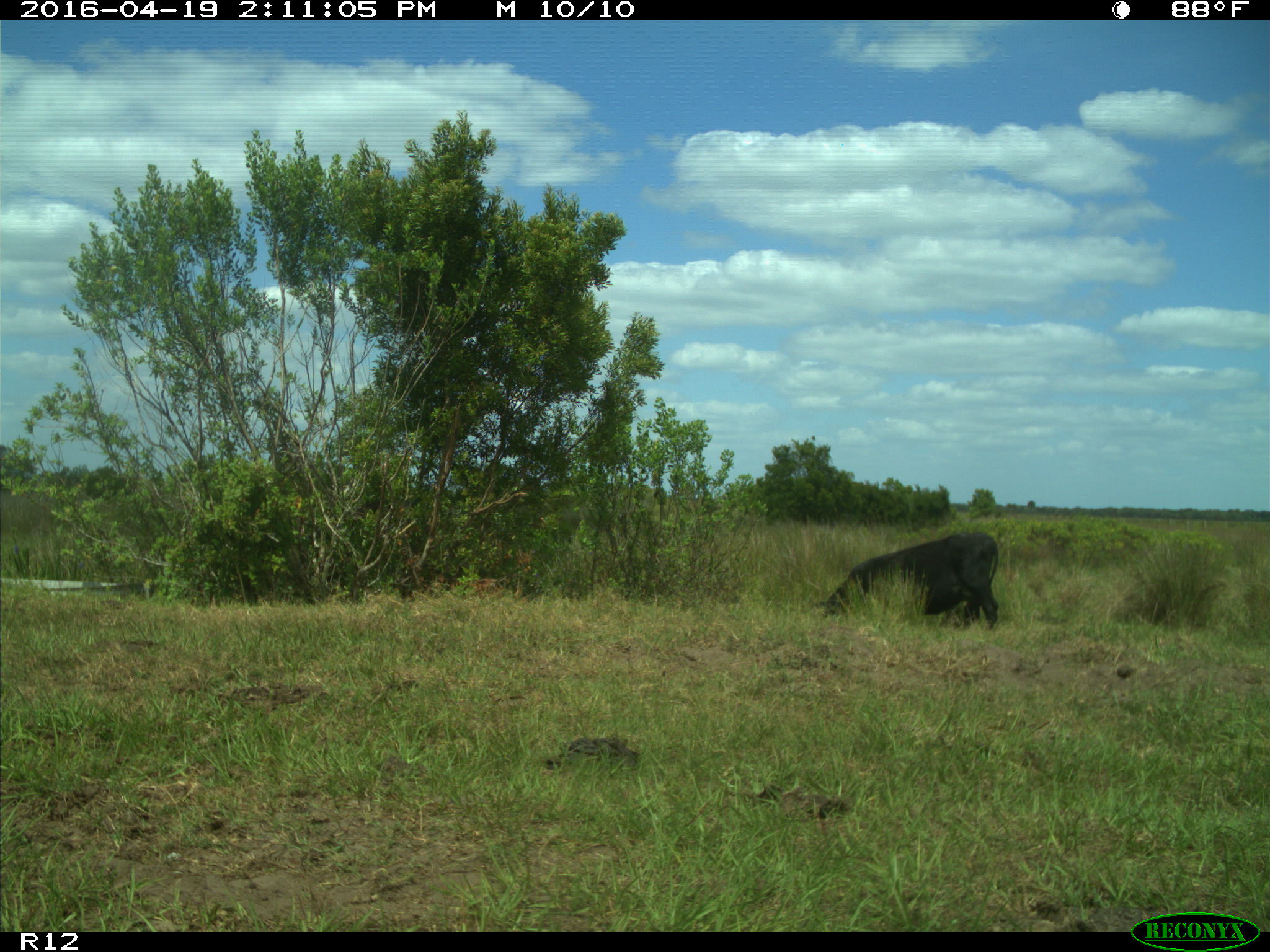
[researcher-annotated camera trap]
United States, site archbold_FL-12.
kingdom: Animalia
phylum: Chordata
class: Mammalia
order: Artiodactyla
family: Bovidae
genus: Bos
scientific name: Bos taurus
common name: domestic cow